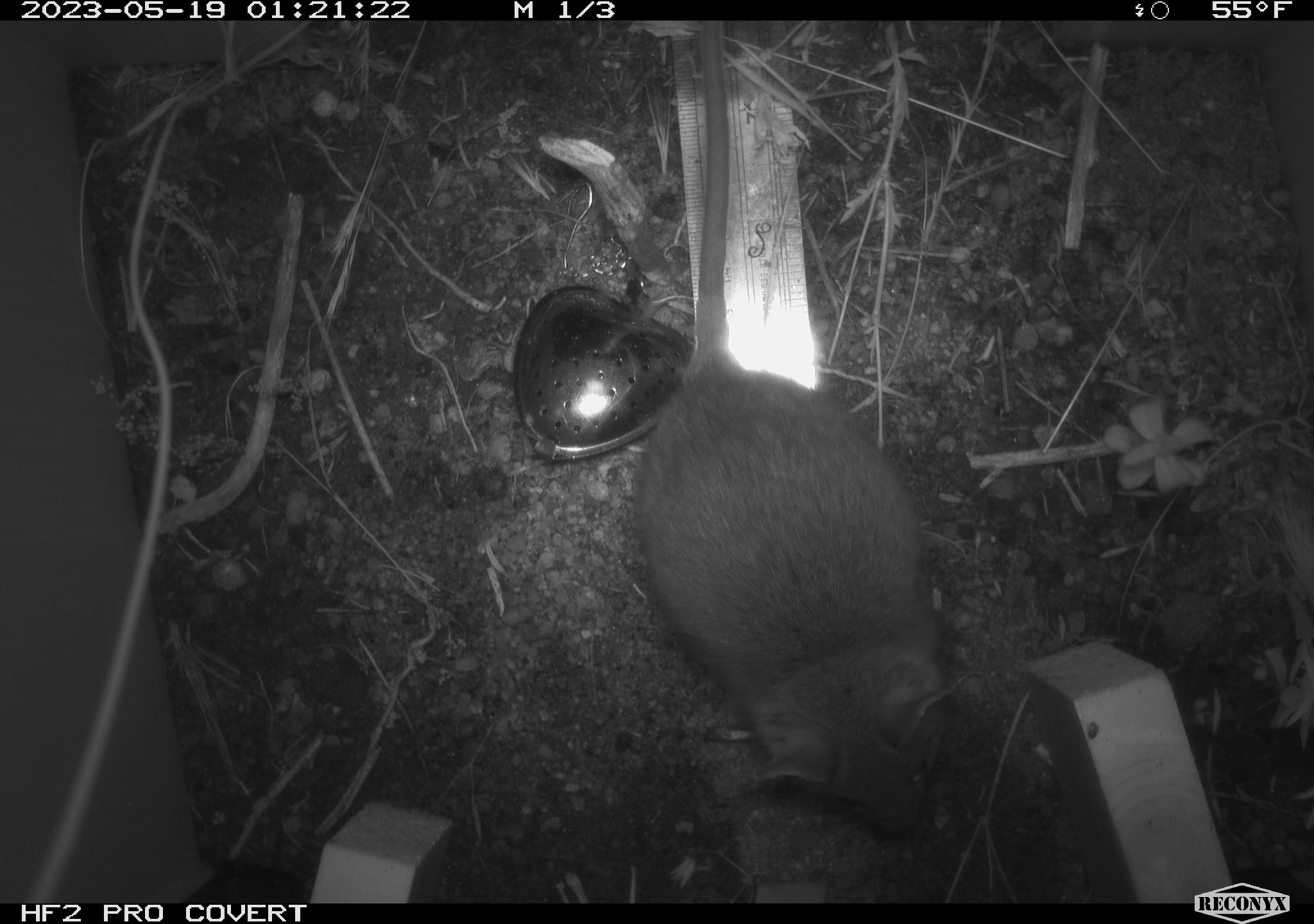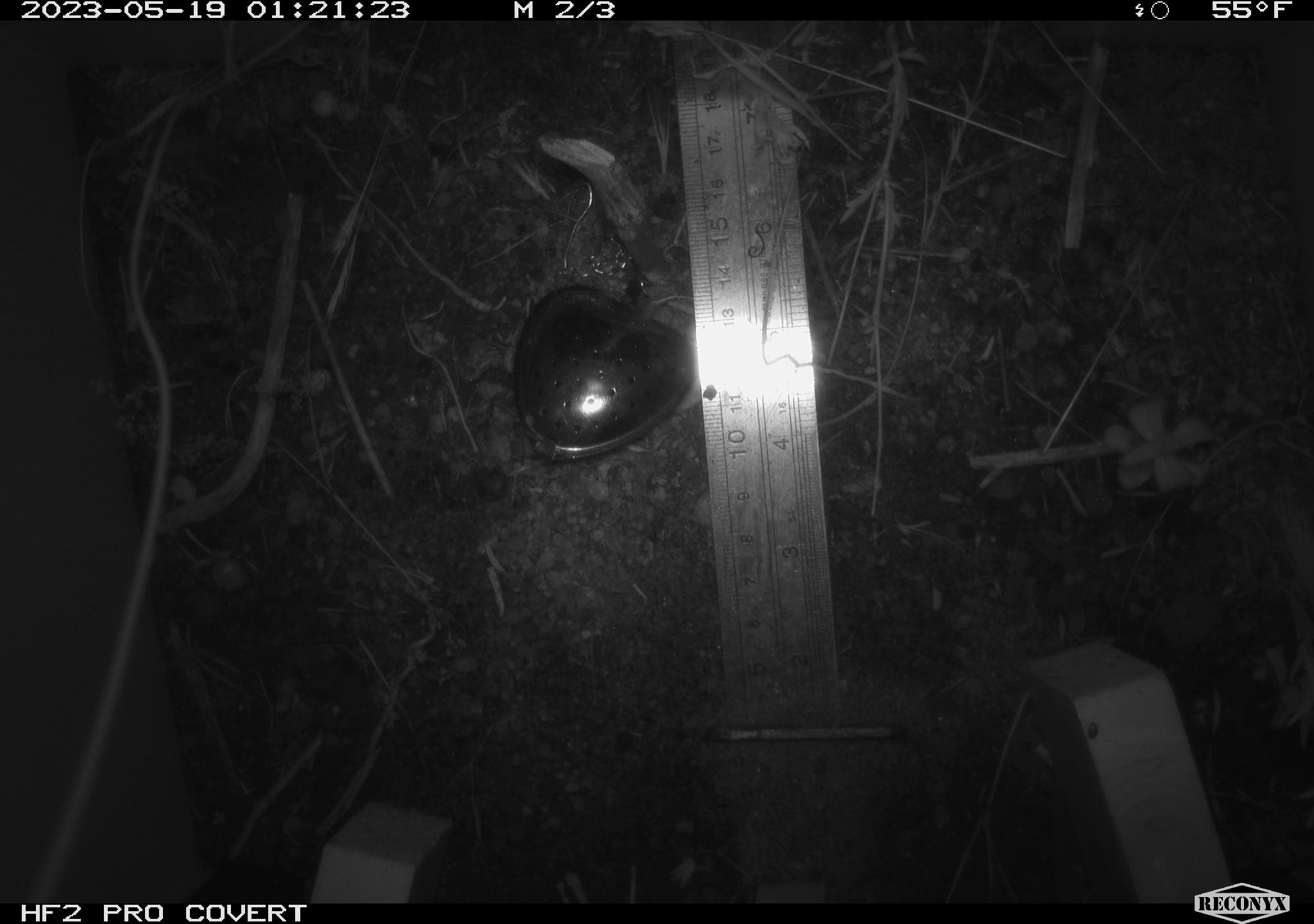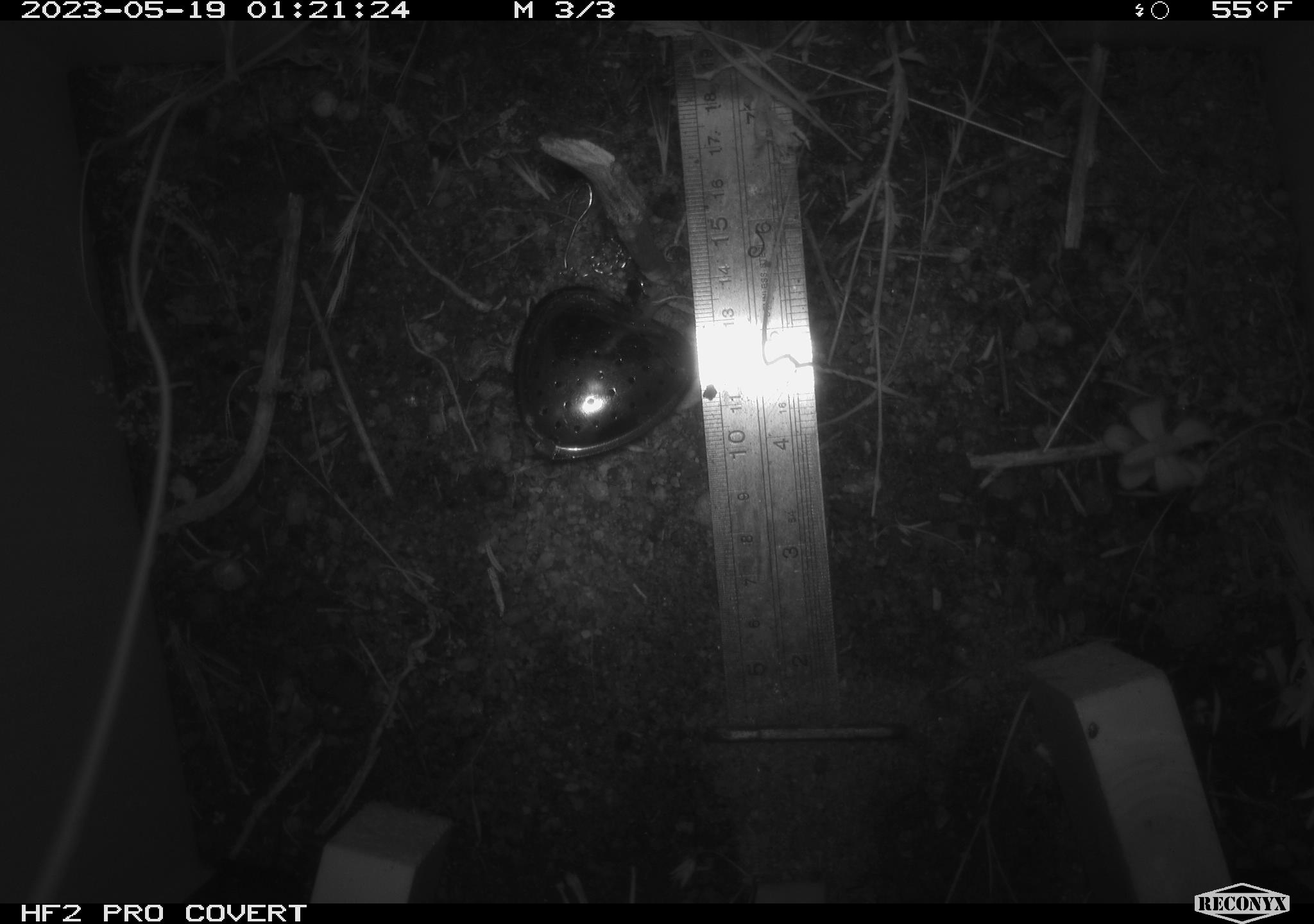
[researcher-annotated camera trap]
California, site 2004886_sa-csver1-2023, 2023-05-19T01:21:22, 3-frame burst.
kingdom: Animalia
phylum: Chordata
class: Mammalia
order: Rodentia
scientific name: Rodentia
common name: mouse species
Mouse species (Rodentia).